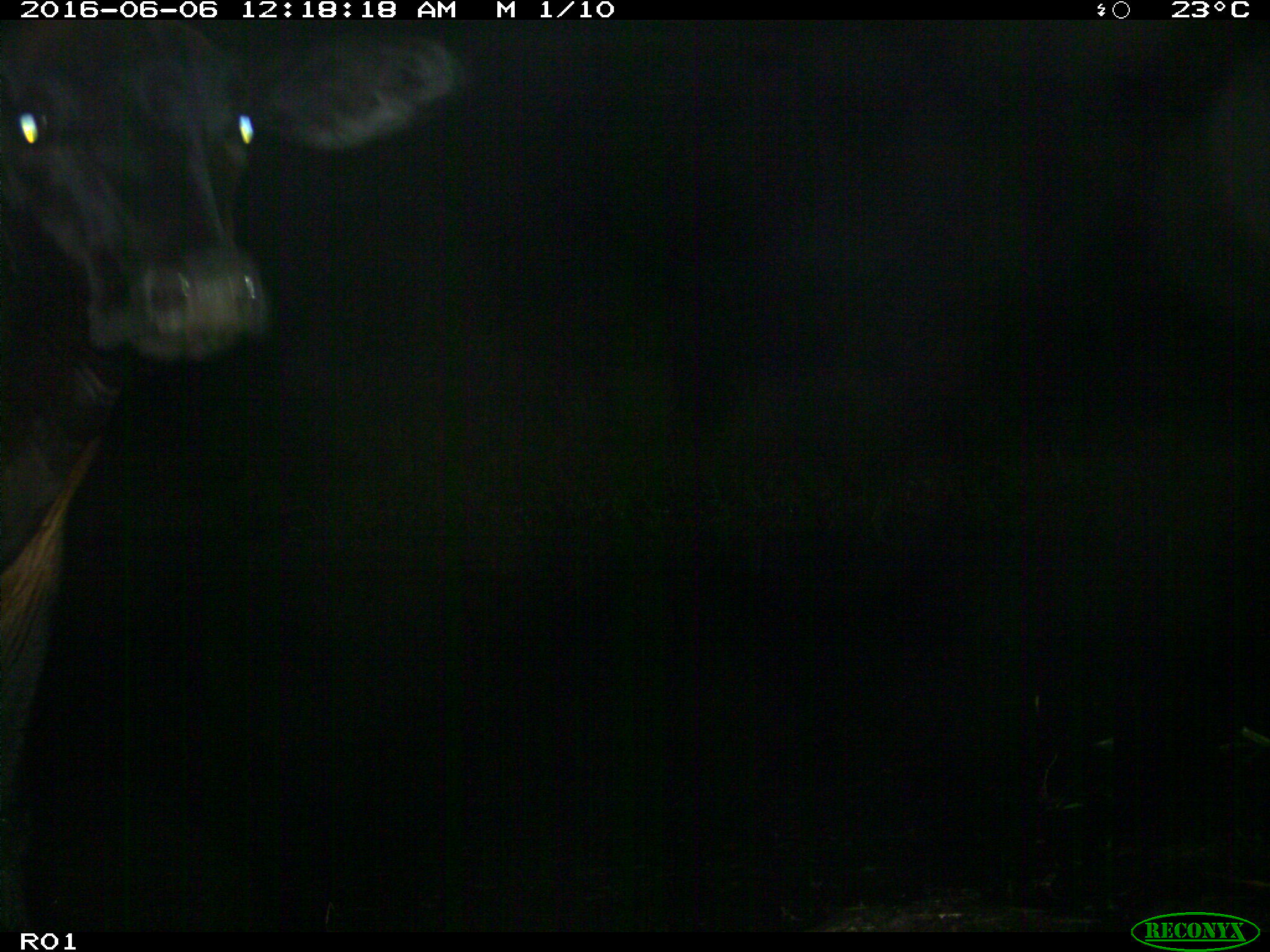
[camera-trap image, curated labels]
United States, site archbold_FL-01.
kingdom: Animalia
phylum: Chordata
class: Mammalia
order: Artiodactyla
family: Bovidae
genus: Bos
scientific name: Bos taurus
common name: domestic cow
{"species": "Bos taurus (domestic cow)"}